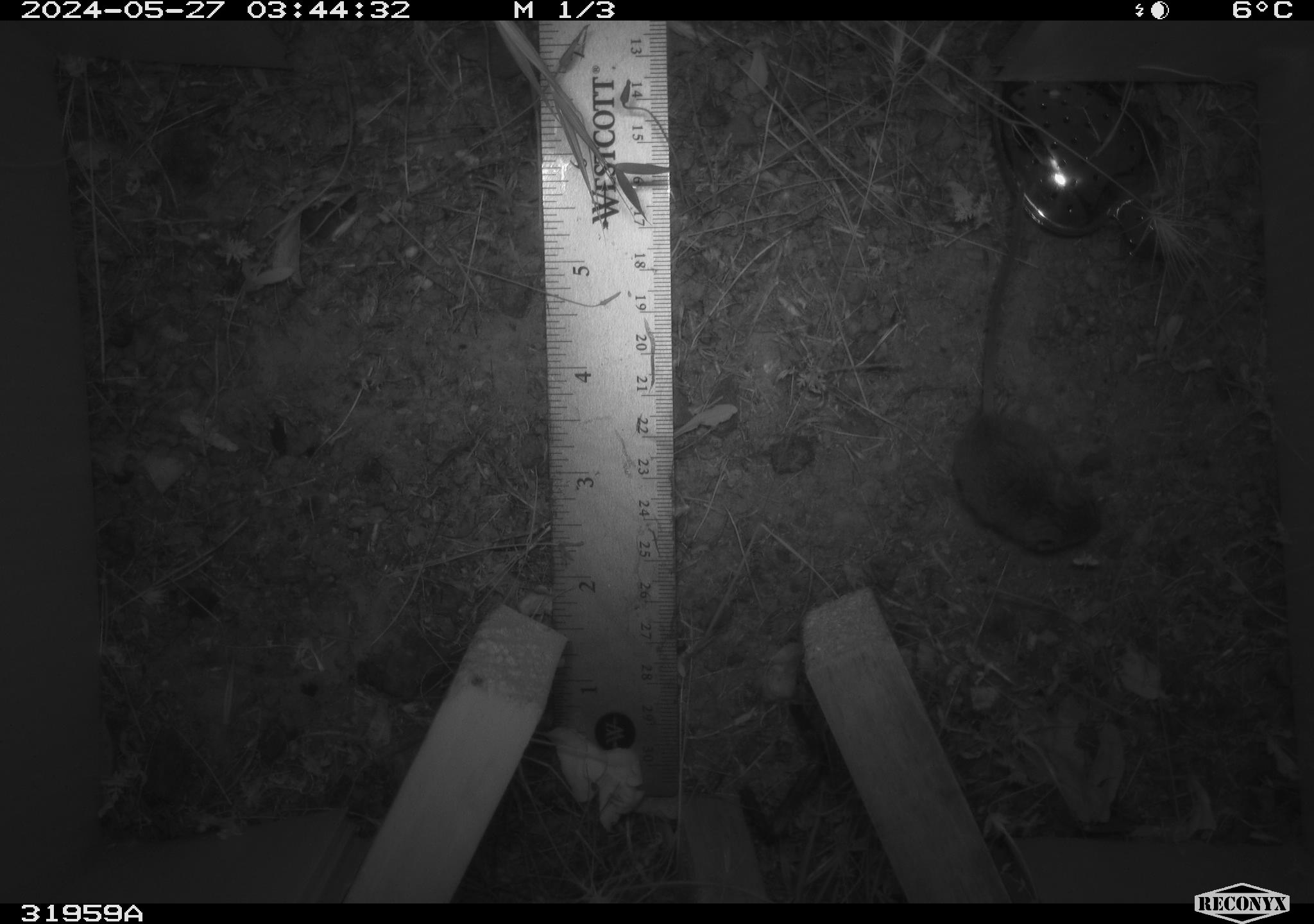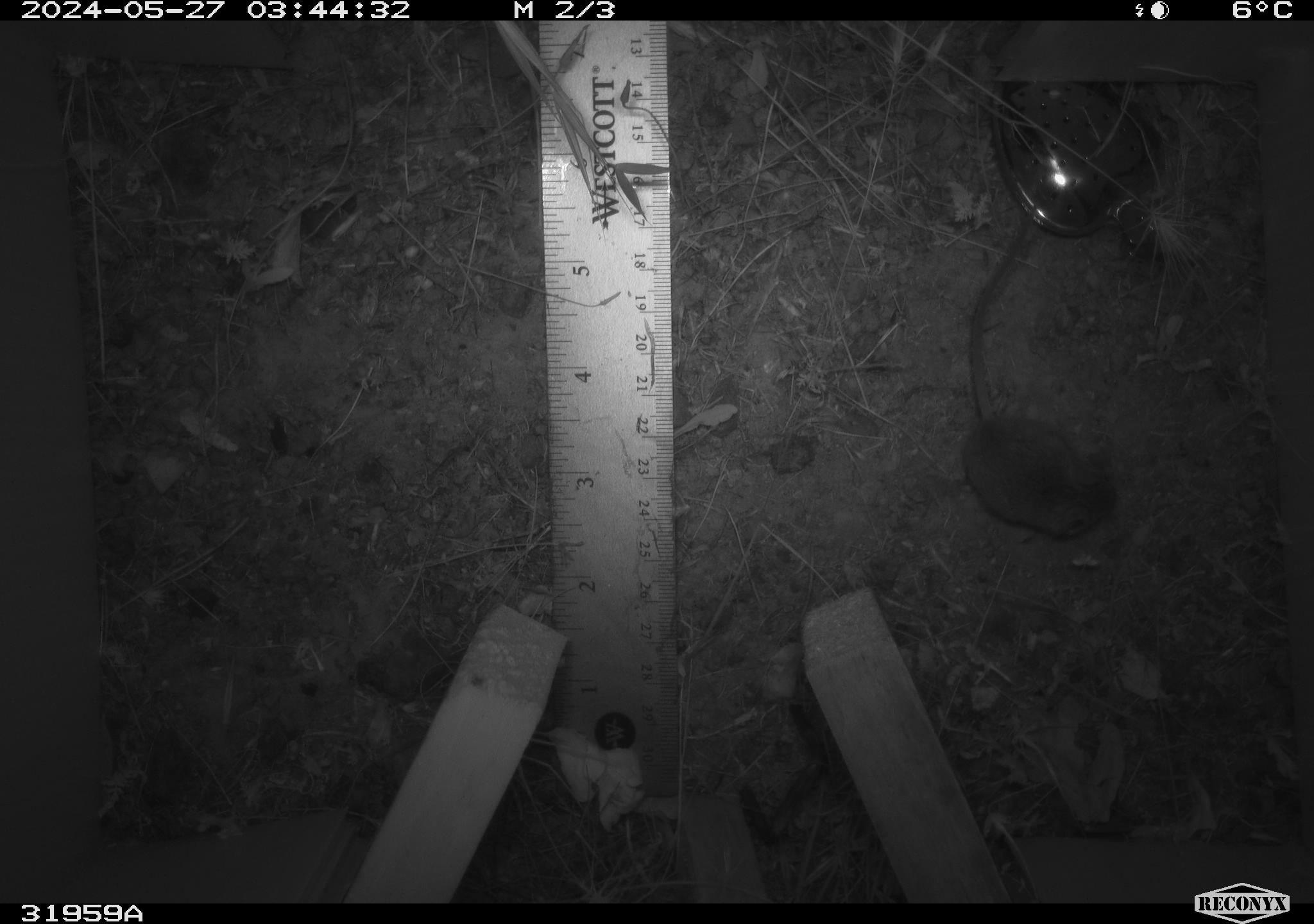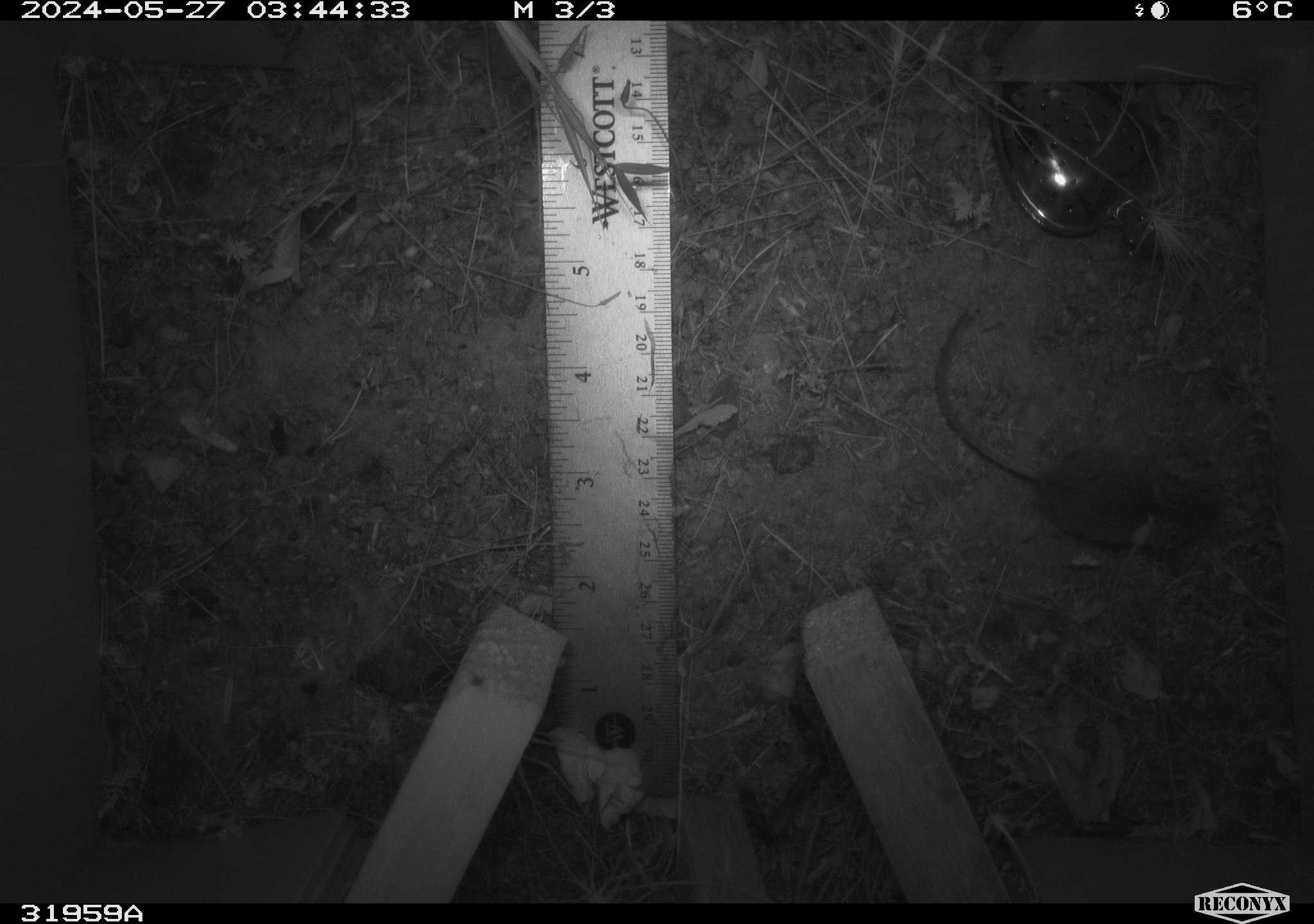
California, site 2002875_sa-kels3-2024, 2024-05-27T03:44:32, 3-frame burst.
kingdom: Animalia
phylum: Chordata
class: Mammalia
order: Rodentia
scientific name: Rodentia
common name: rodent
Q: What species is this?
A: Rodent (Rodentia).